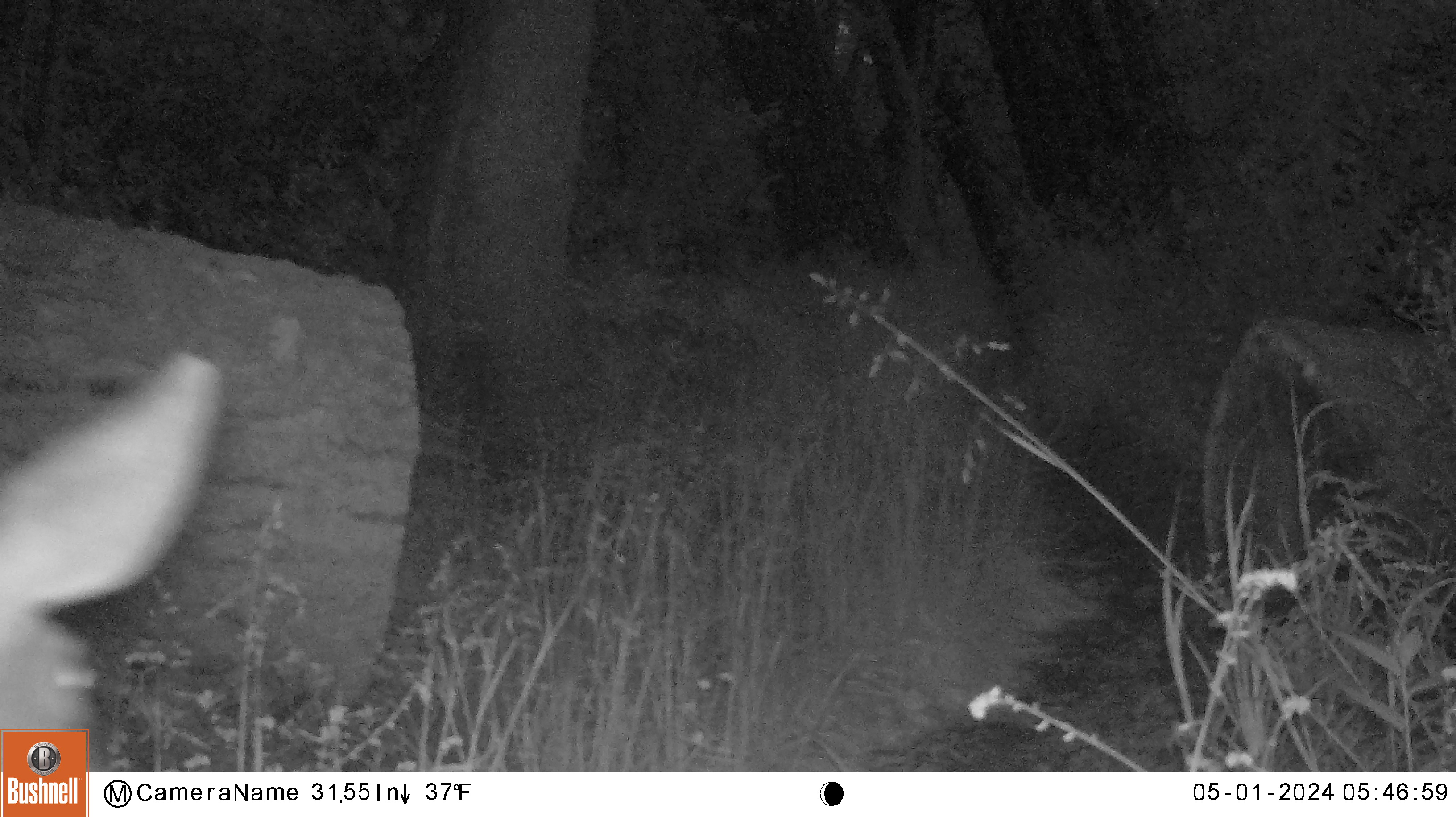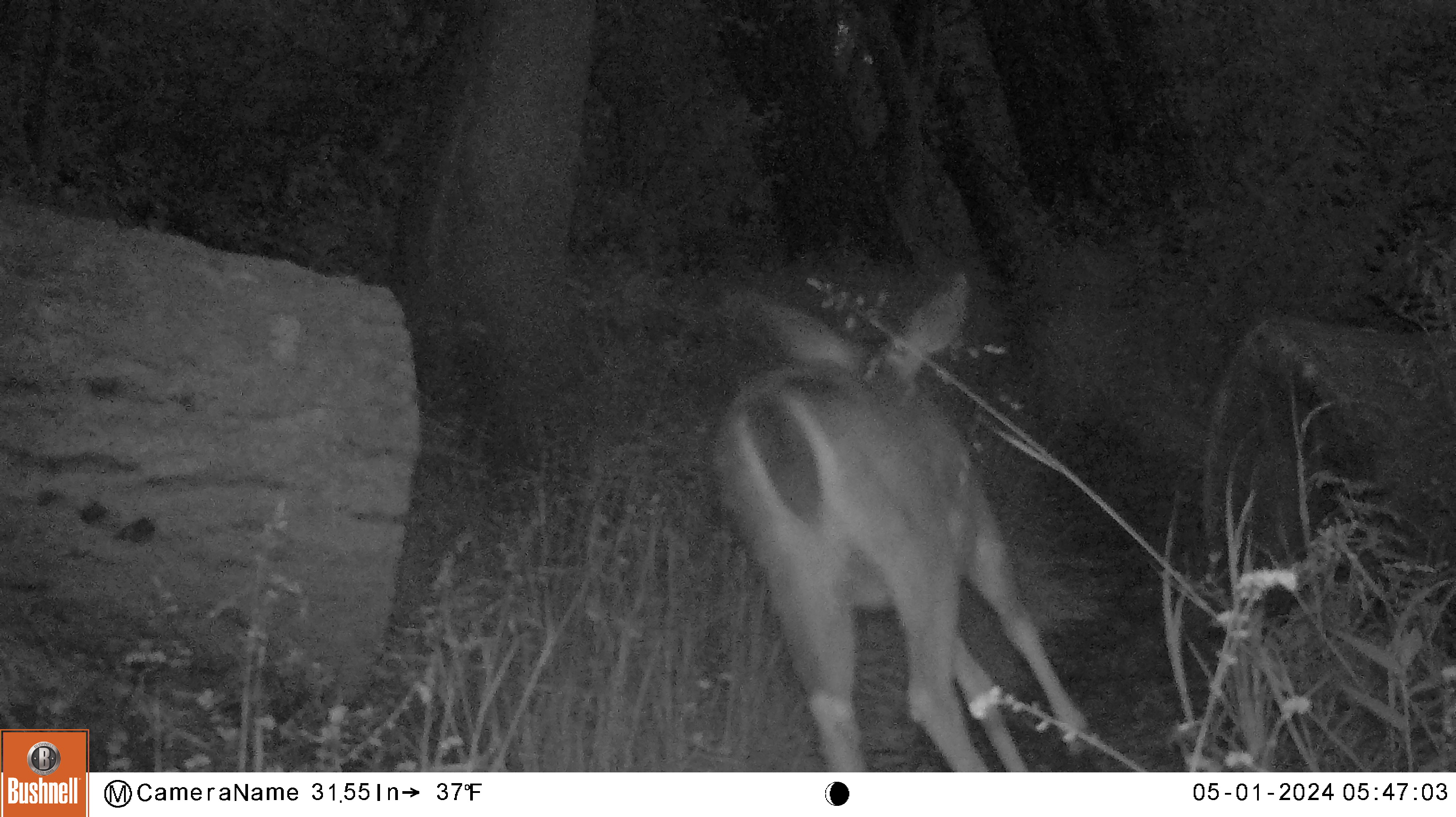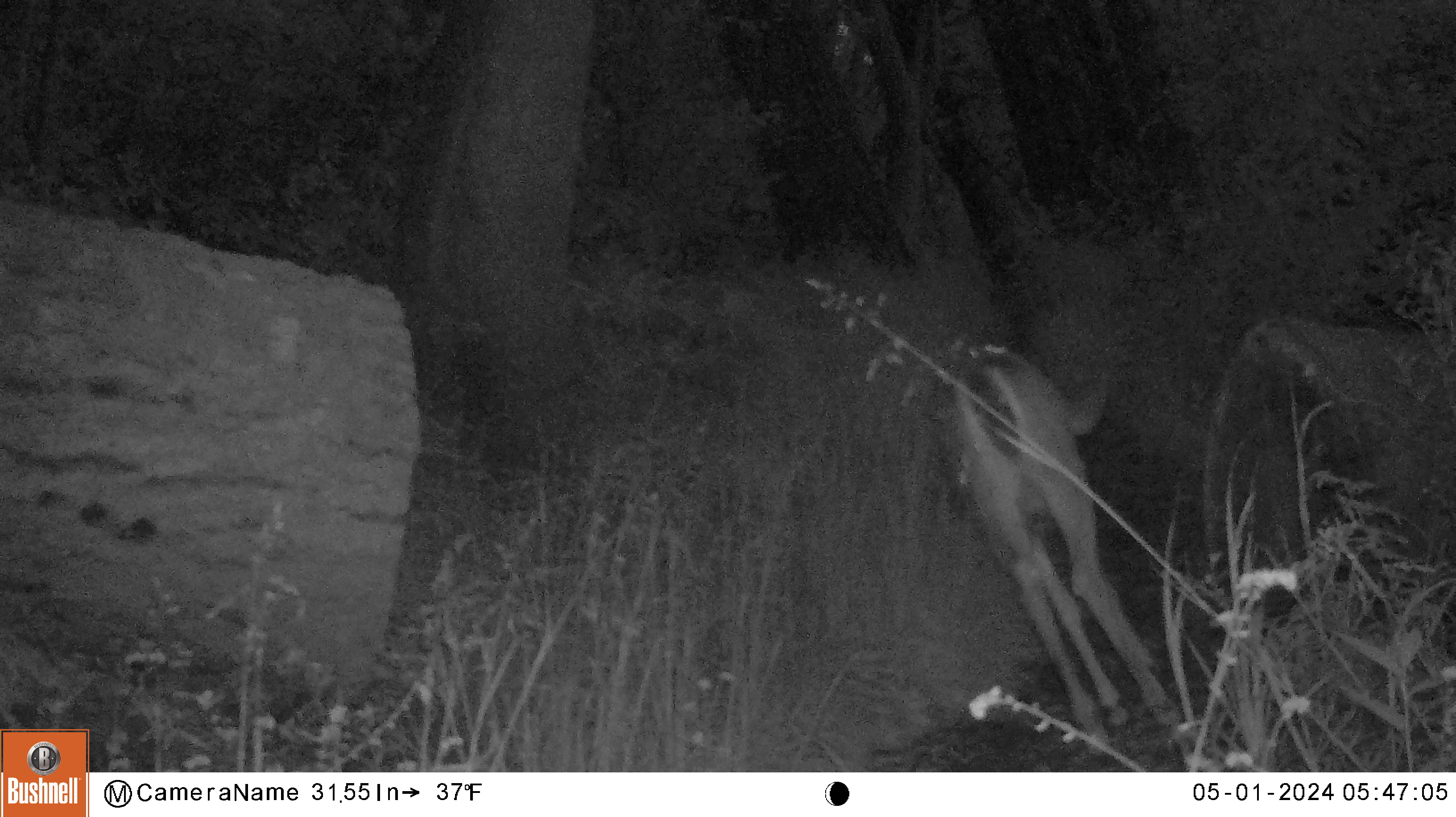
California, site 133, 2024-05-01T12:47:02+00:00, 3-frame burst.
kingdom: Animalia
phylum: Chordata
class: Mammalia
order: Artiodactyla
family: Cervidae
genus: Odocoileus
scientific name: Odocoileus hemionus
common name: mule deer